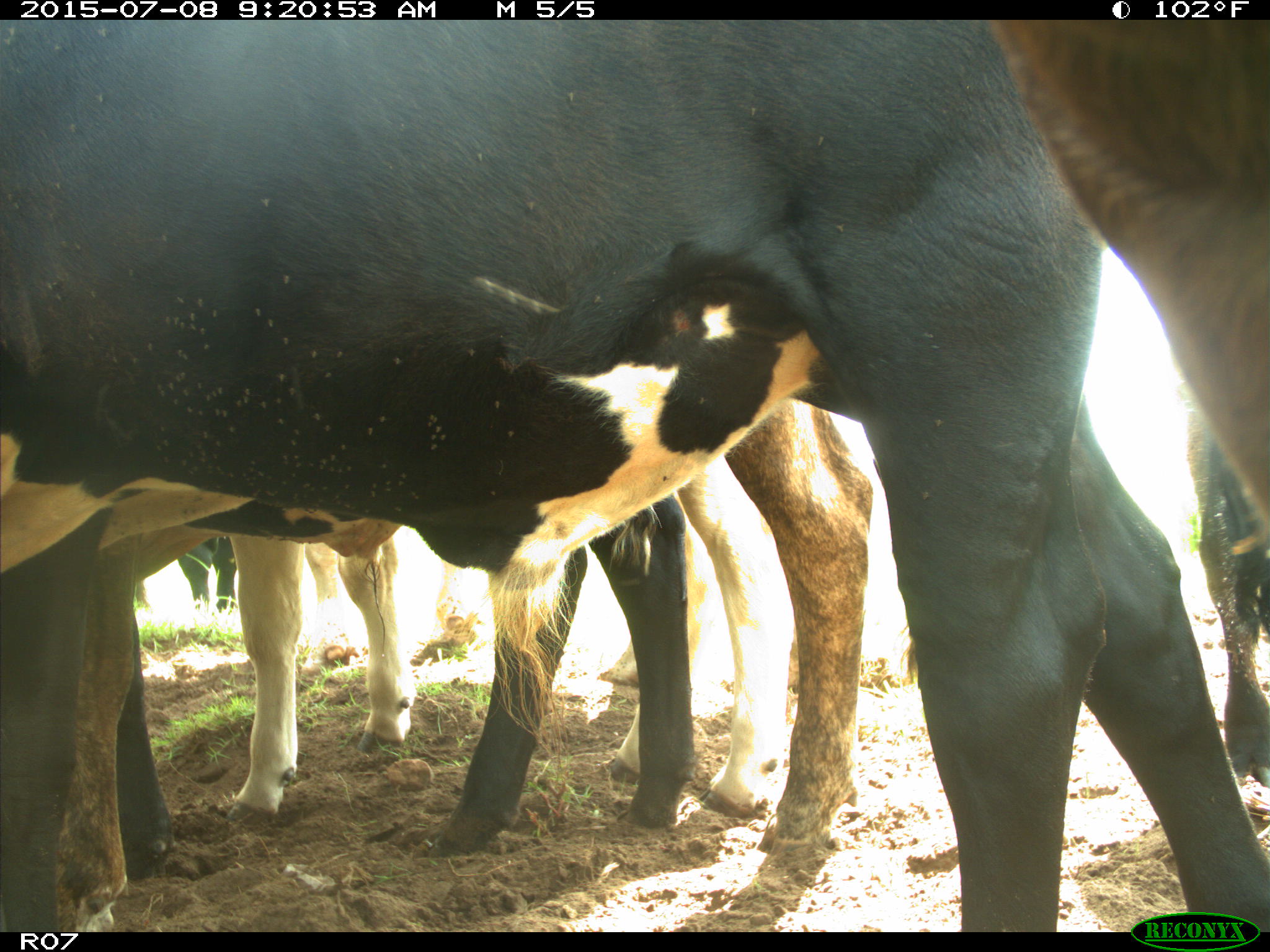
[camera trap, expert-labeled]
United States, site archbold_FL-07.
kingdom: Animalia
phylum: Chordata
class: Mammalia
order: Artiodactyla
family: Bovidae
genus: Bos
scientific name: Bos taurus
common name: domestic cow